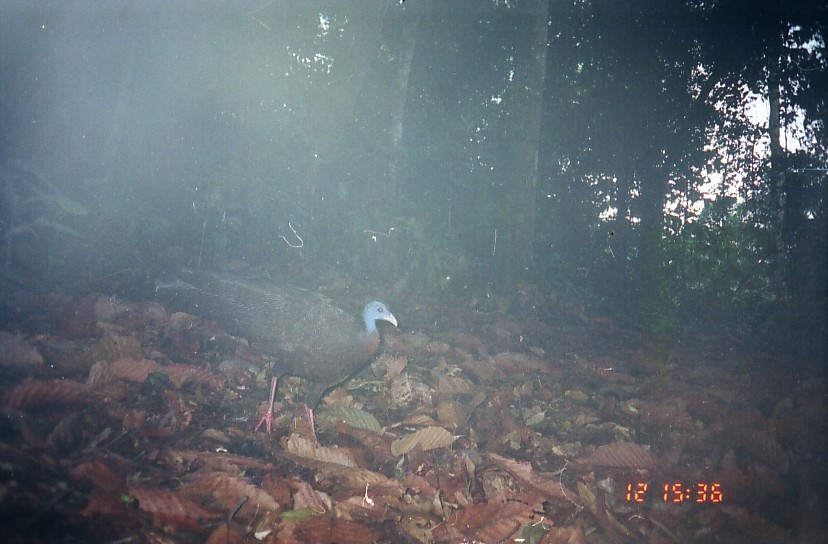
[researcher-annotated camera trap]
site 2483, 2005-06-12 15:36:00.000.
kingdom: Animalia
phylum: Chordata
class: Aves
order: Galliformes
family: Phasianidae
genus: Argusianus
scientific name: Argusianus argus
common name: great argus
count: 1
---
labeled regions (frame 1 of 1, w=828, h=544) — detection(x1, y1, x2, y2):
argusianus argus: detection(154, 265, 398, 449)